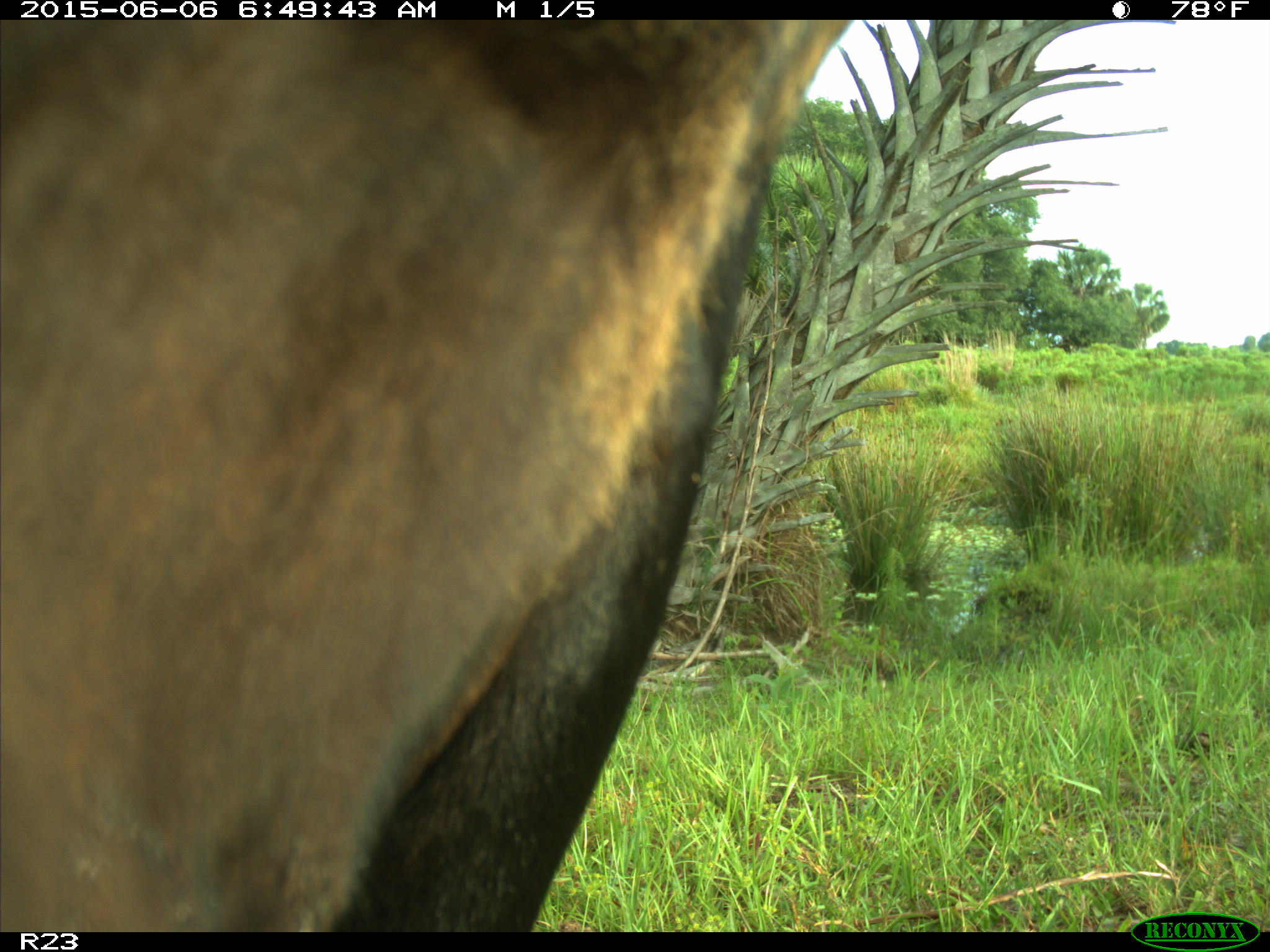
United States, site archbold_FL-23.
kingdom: Animalia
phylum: Chordata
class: Mammalia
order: Artiodactyla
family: Bovidae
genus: Bos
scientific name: Bos taurus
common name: domestic cow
Bos taurus (domestic cow).